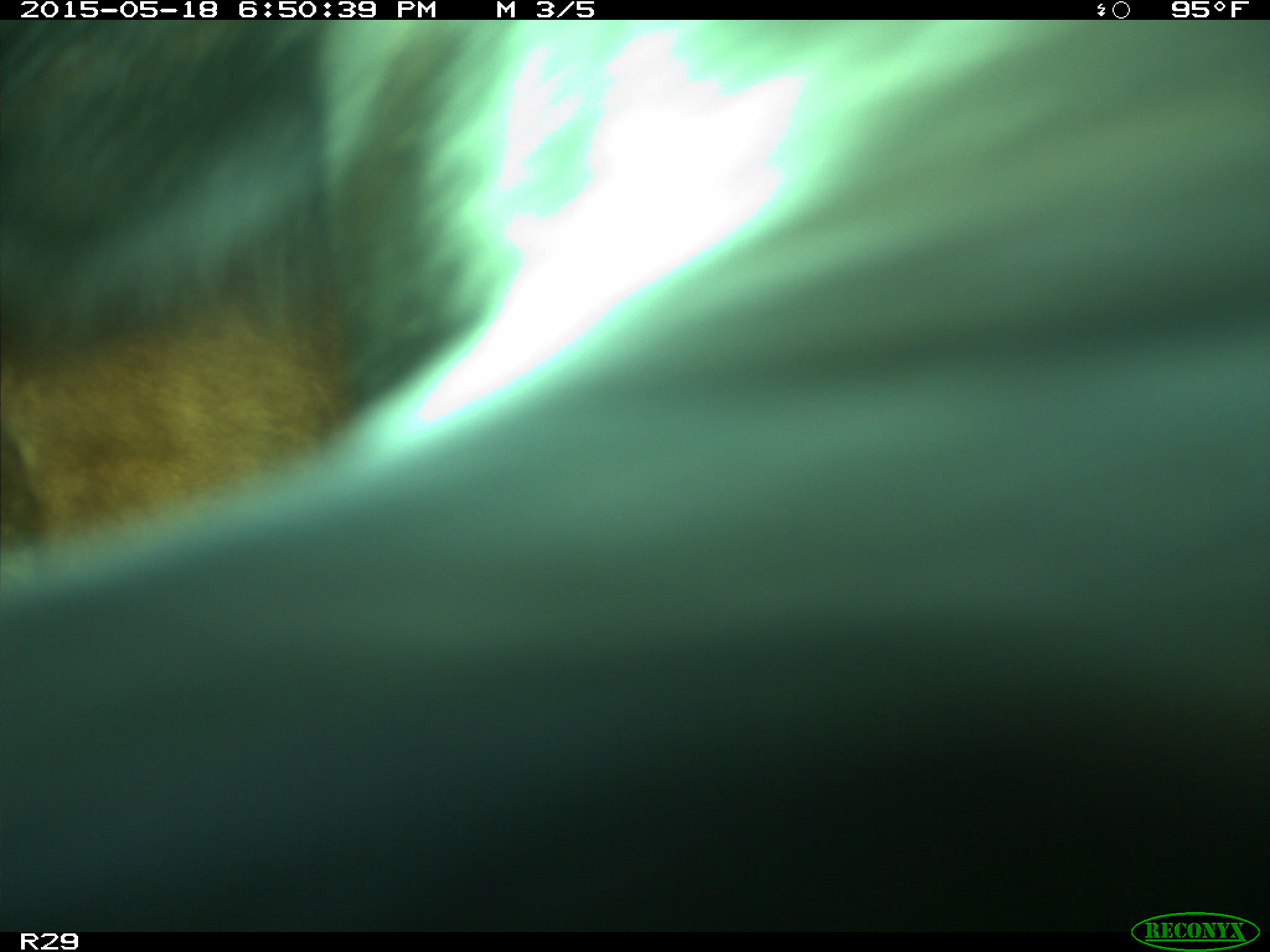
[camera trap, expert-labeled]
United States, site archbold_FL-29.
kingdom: Animalia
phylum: Chordata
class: Mammalia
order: Artiodactyla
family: Bovidae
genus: Bos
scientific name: Bos taurus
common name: domestic cow